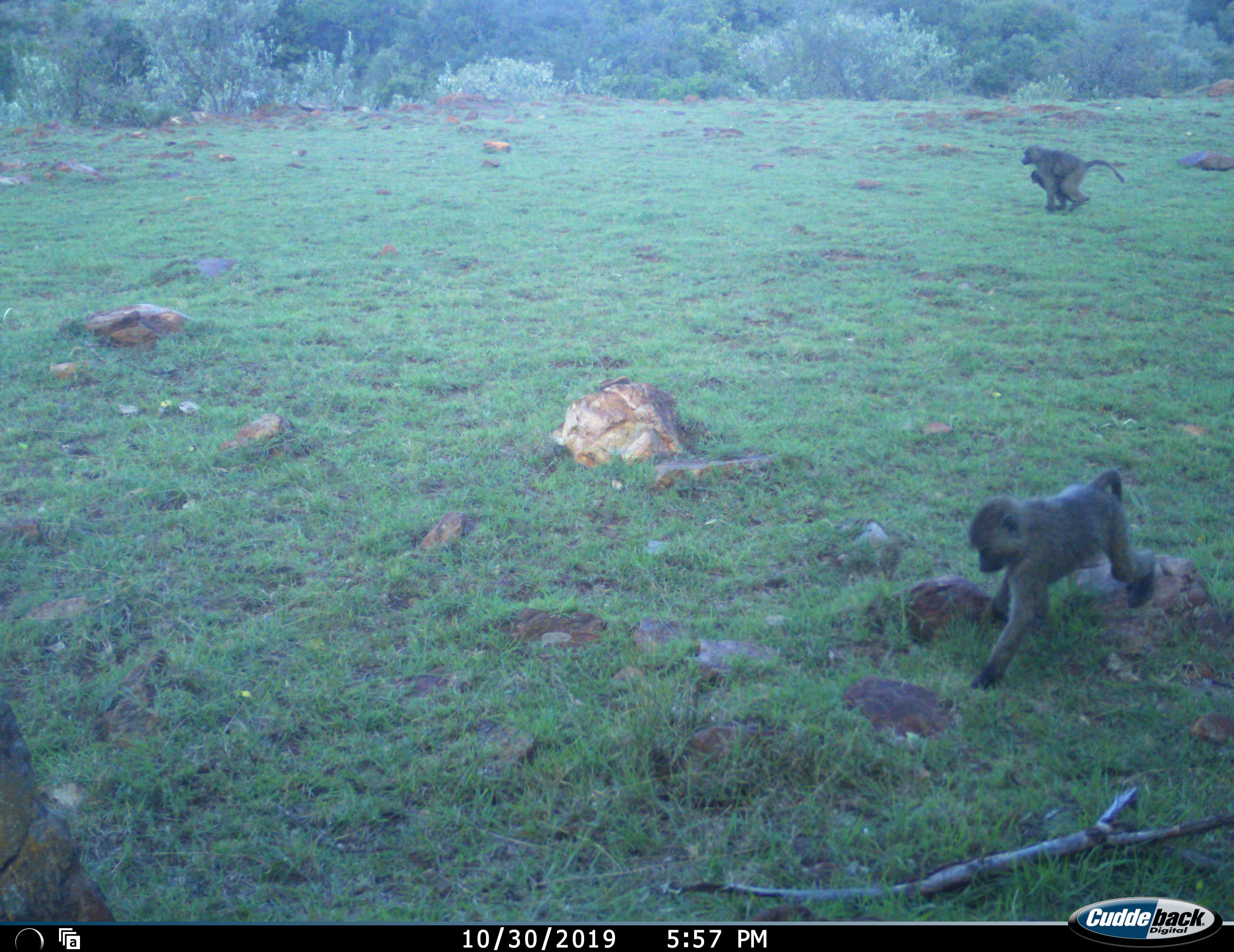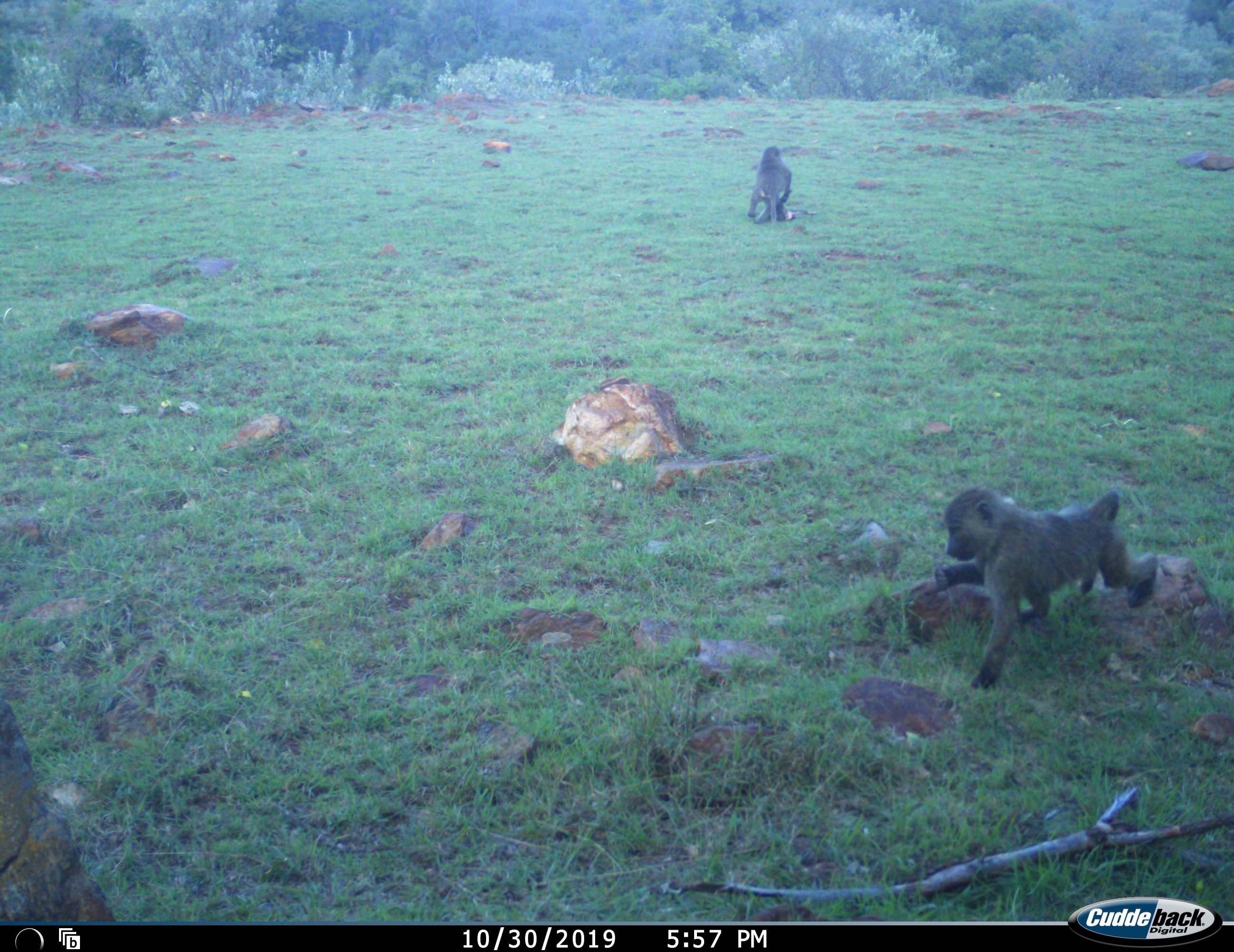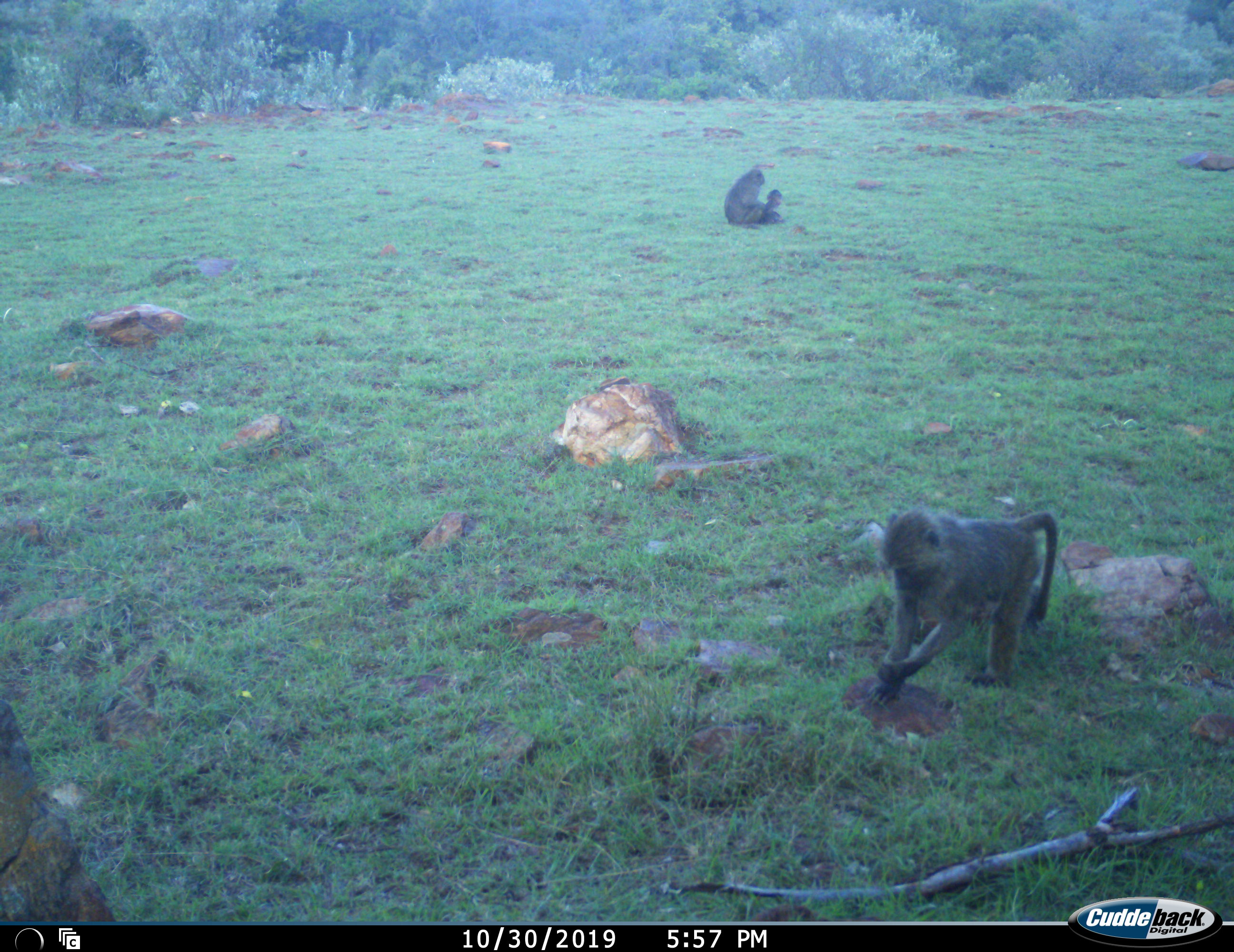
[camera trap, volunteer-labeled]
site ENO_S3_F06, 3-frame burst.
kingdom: Animalia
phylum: Chordata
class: Mammalia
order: Primates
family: Cercopithecidae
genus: Papio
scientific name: Papio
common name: baboon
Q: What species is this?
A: Baboon (Papio).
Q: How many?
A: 3.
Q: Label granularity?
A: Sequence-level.